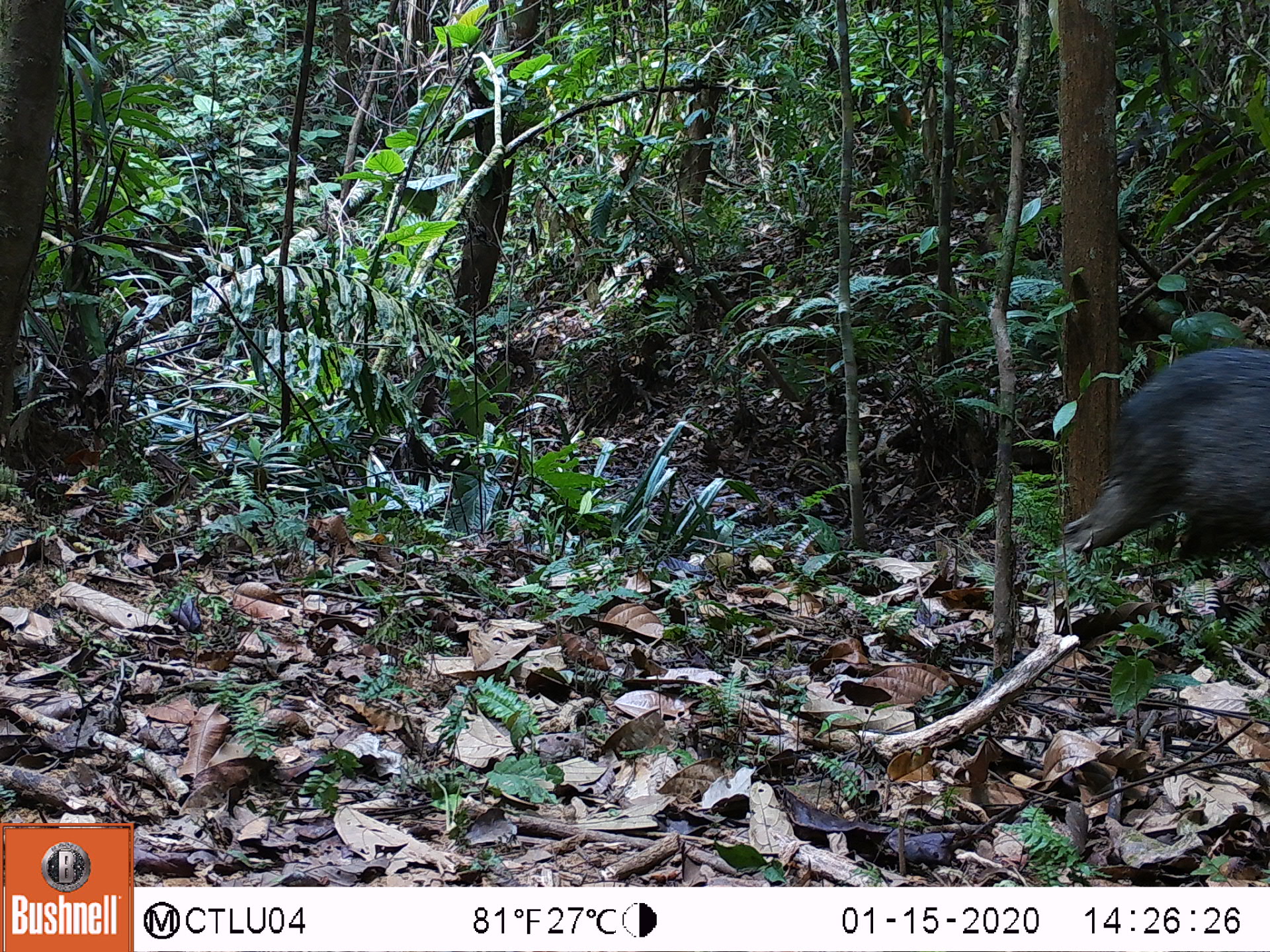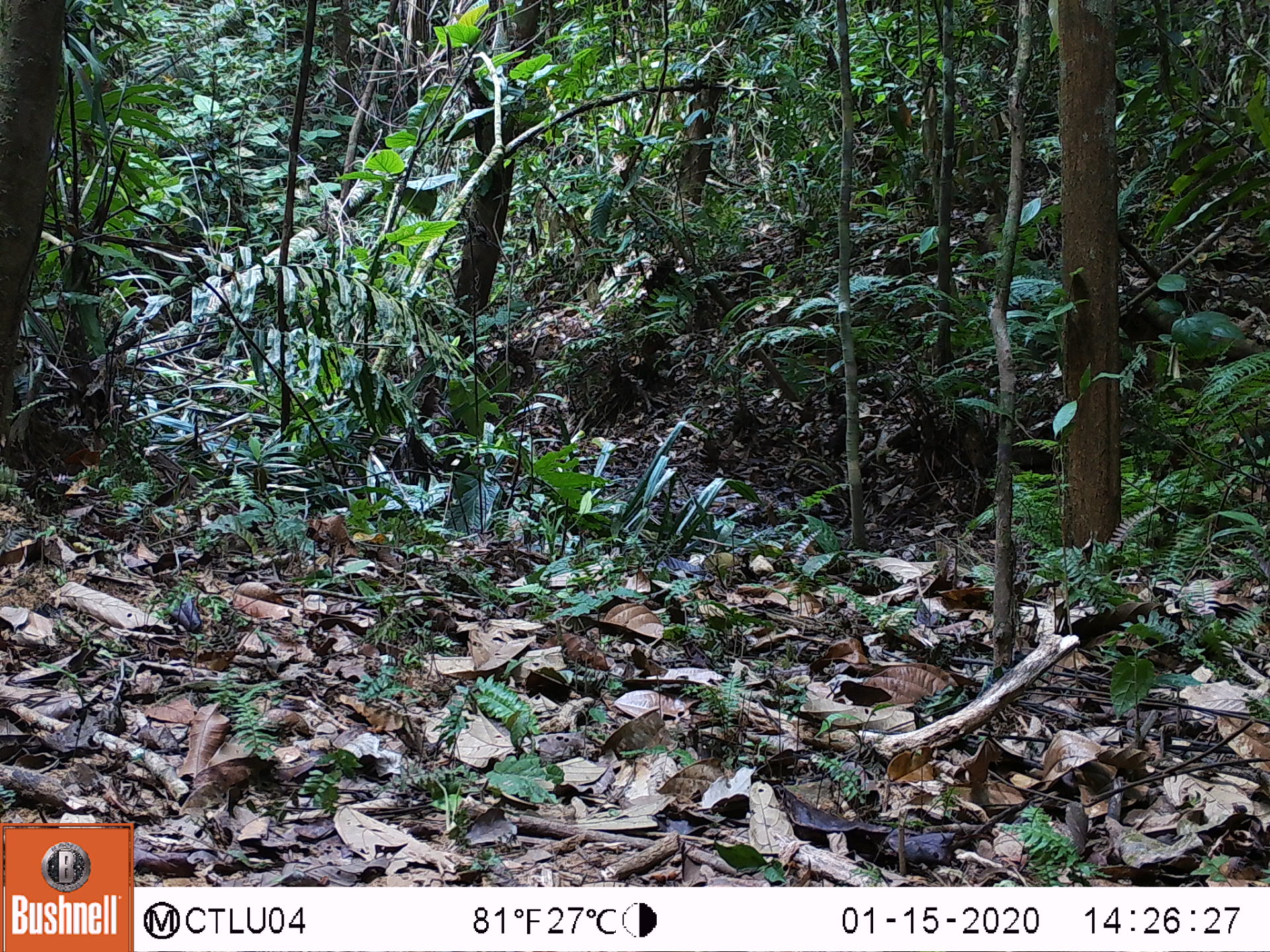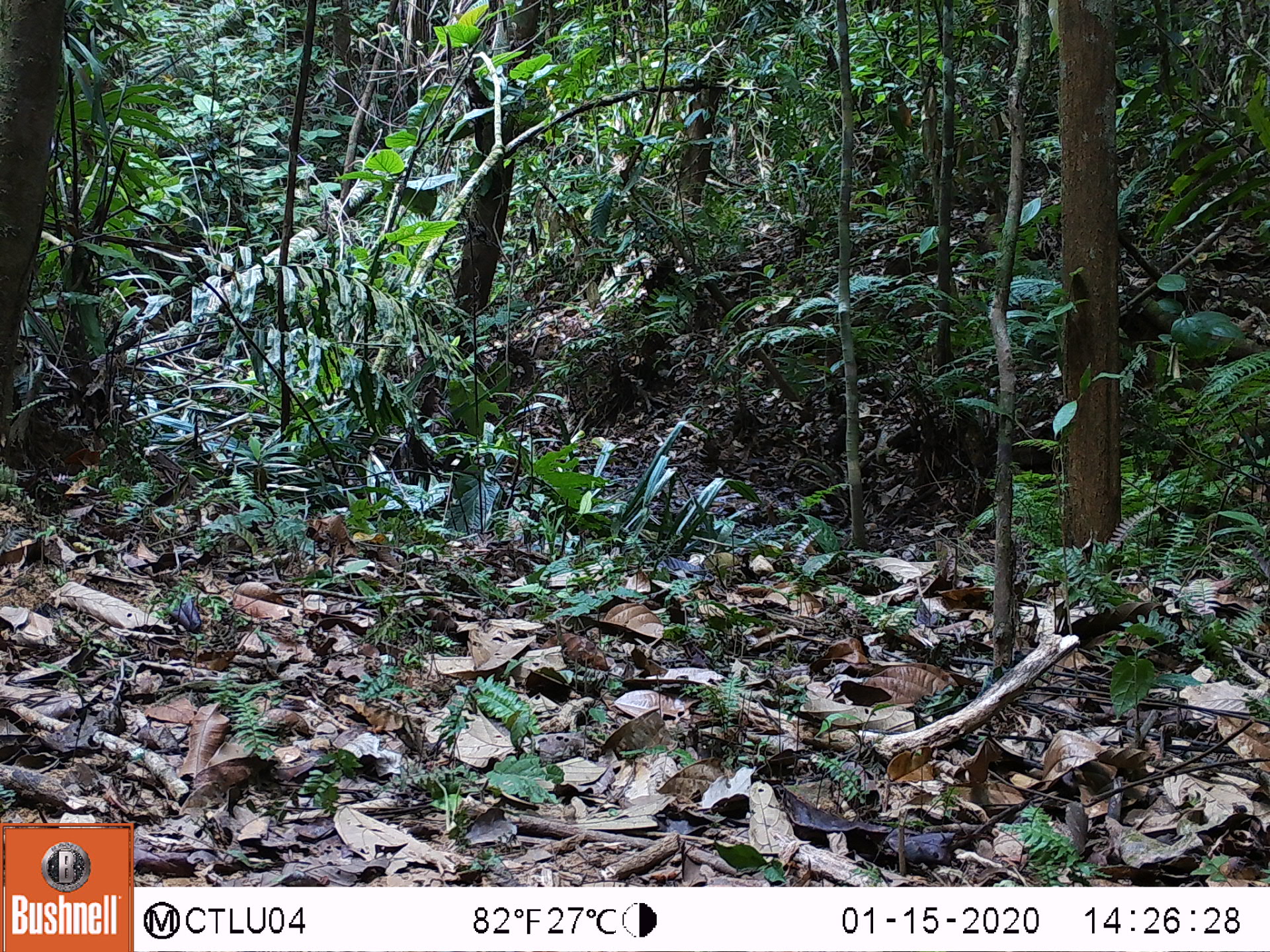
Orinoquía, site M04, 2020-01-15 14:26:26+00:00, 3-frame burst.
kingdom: Animalia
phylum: Chordata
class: Mammalia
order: Artiodactyla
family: Tayassuidae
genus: Pecari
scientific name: Pecari tajacu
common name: collared peccary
Collared peccary (Pecari tajacu).